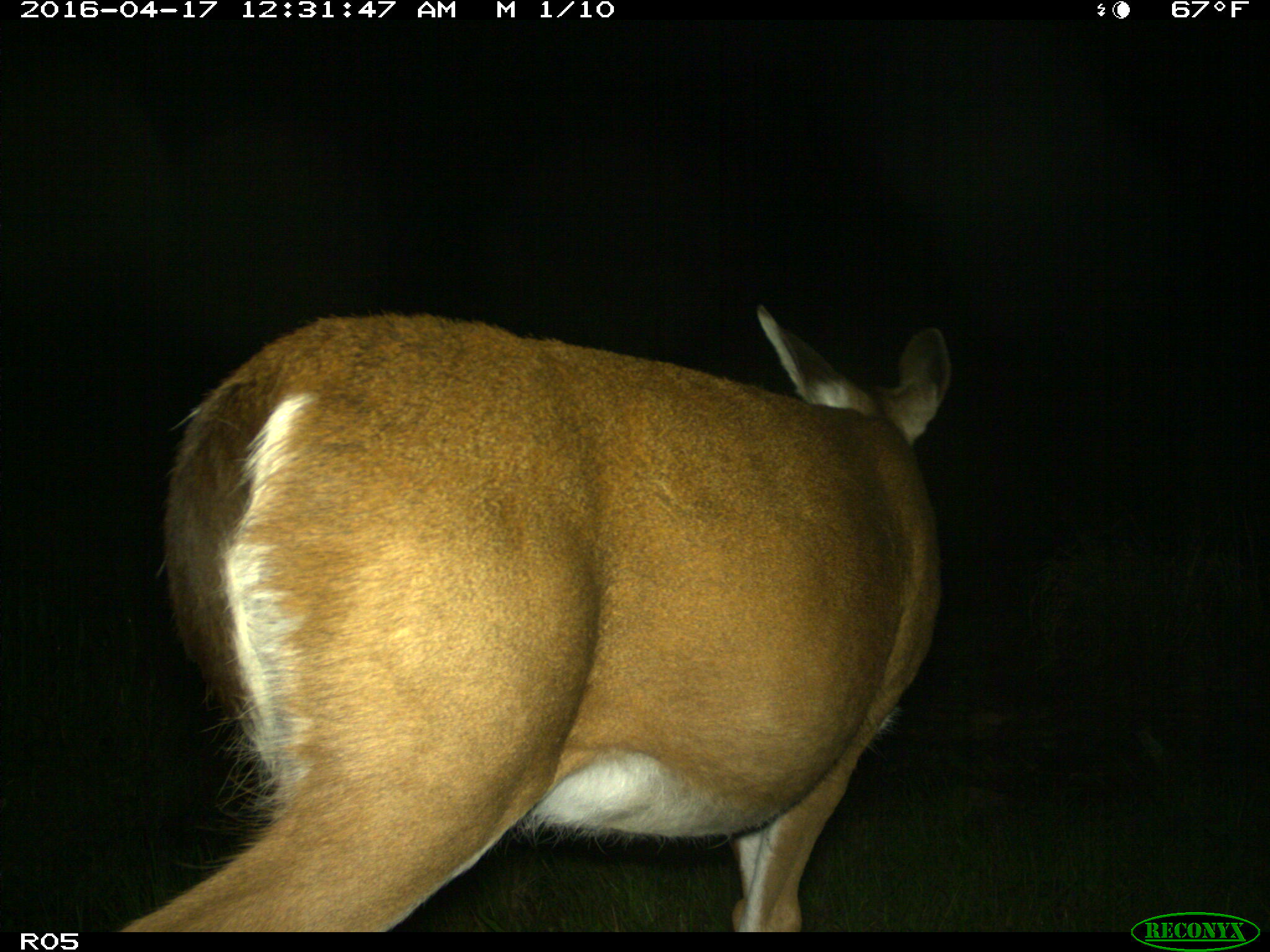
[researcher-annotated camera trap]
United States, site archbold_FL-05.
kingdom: Animalia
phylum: Chordata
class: Mammalia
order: Artiodactyla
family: Cervidae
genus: Odocoileus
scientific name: Odocoileus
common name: deer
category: unidentified deer